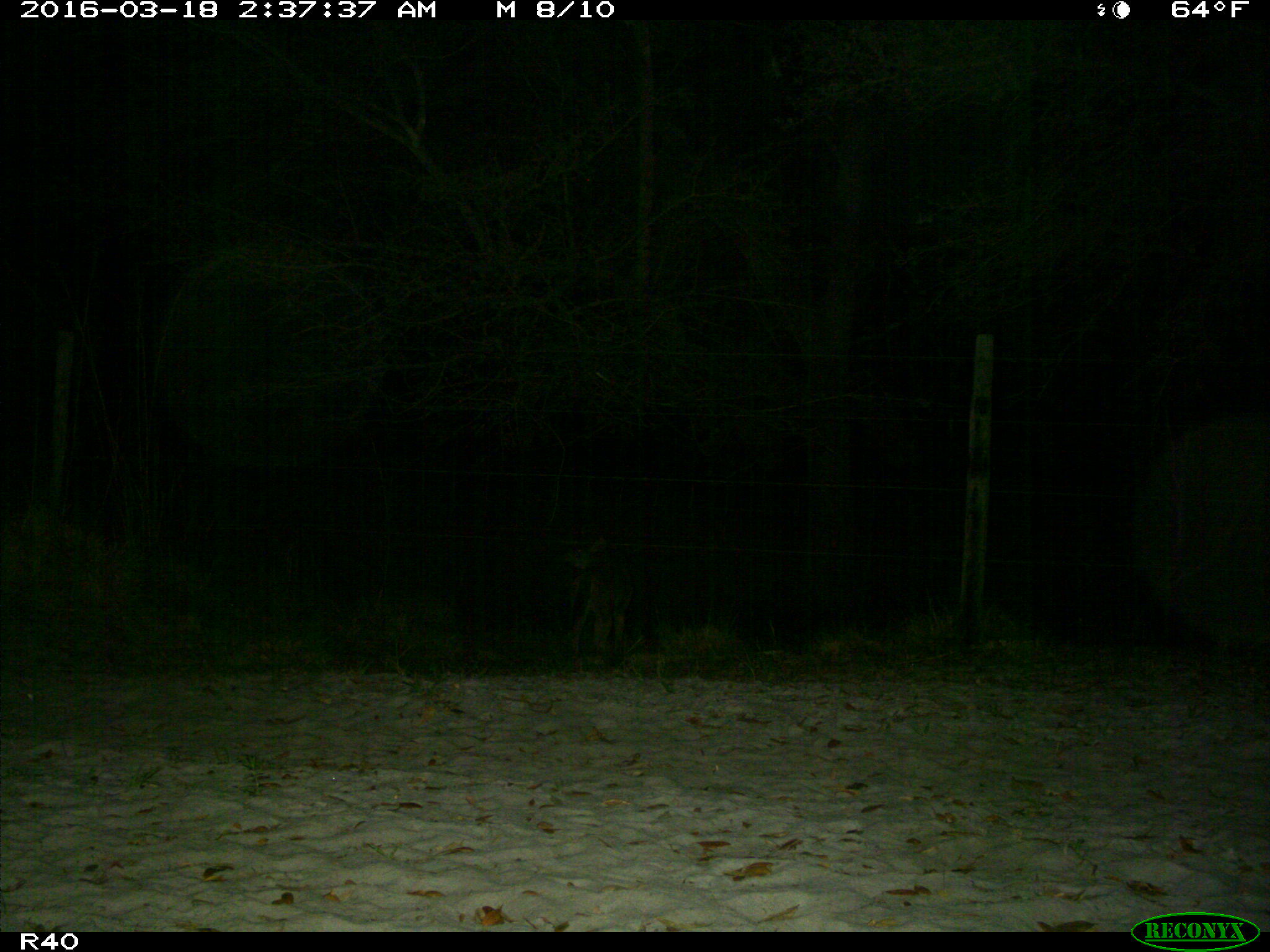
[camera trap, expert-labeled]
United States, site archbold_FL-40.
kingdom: Animalia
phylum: Chordata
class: Mammalia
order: Carnivora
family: Canidae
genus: Canis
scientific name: Canis latrans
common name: coyote